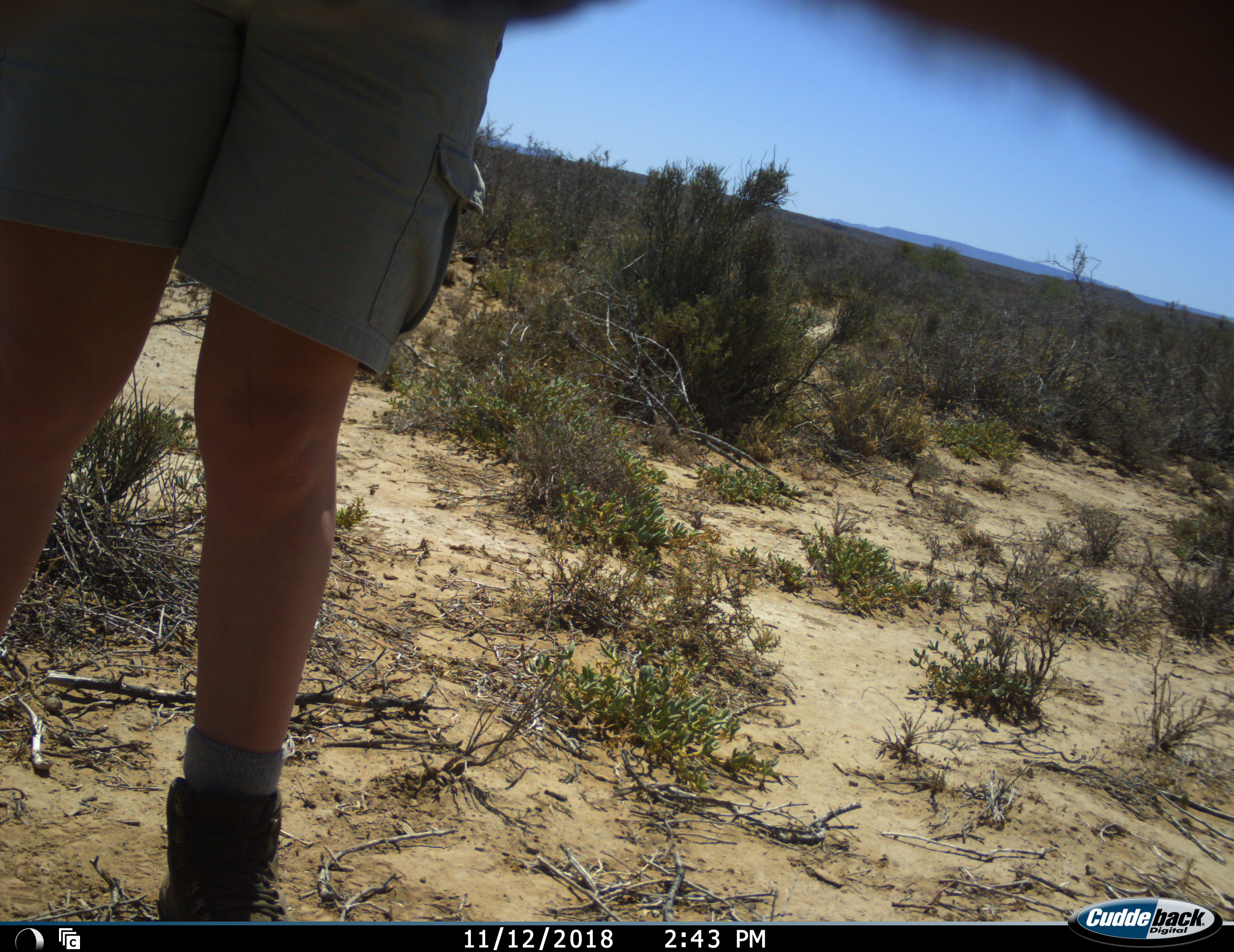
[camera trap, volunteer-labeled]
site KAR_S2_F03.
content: unidentified animal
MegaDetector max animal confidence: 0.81